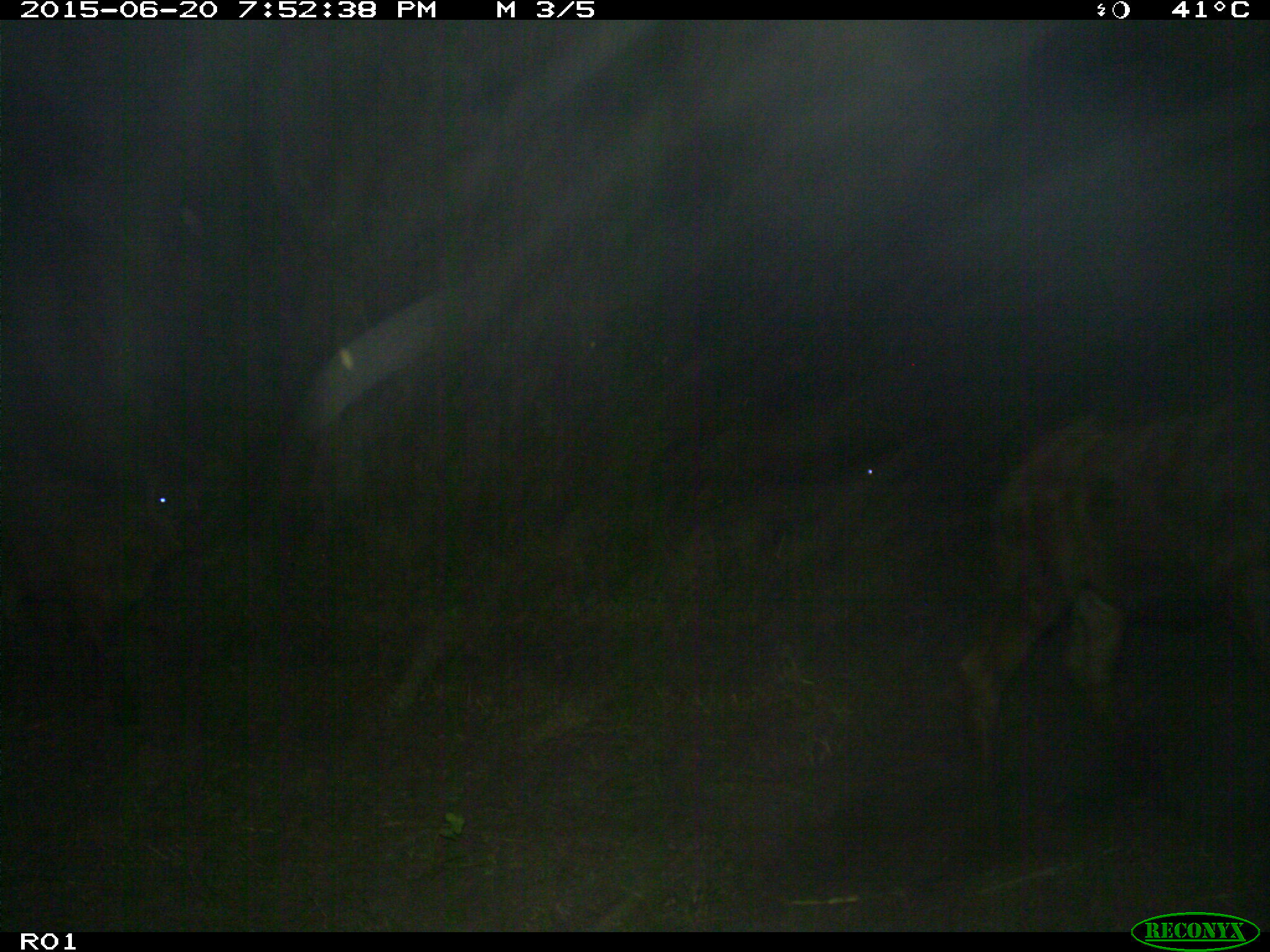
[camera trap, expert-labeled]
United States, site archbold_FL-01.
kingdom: Animalia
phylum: Chordata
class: Mammalia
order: Artiodactyla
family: Bovidae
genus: Bos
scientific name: Bos taurus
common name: domestic cow